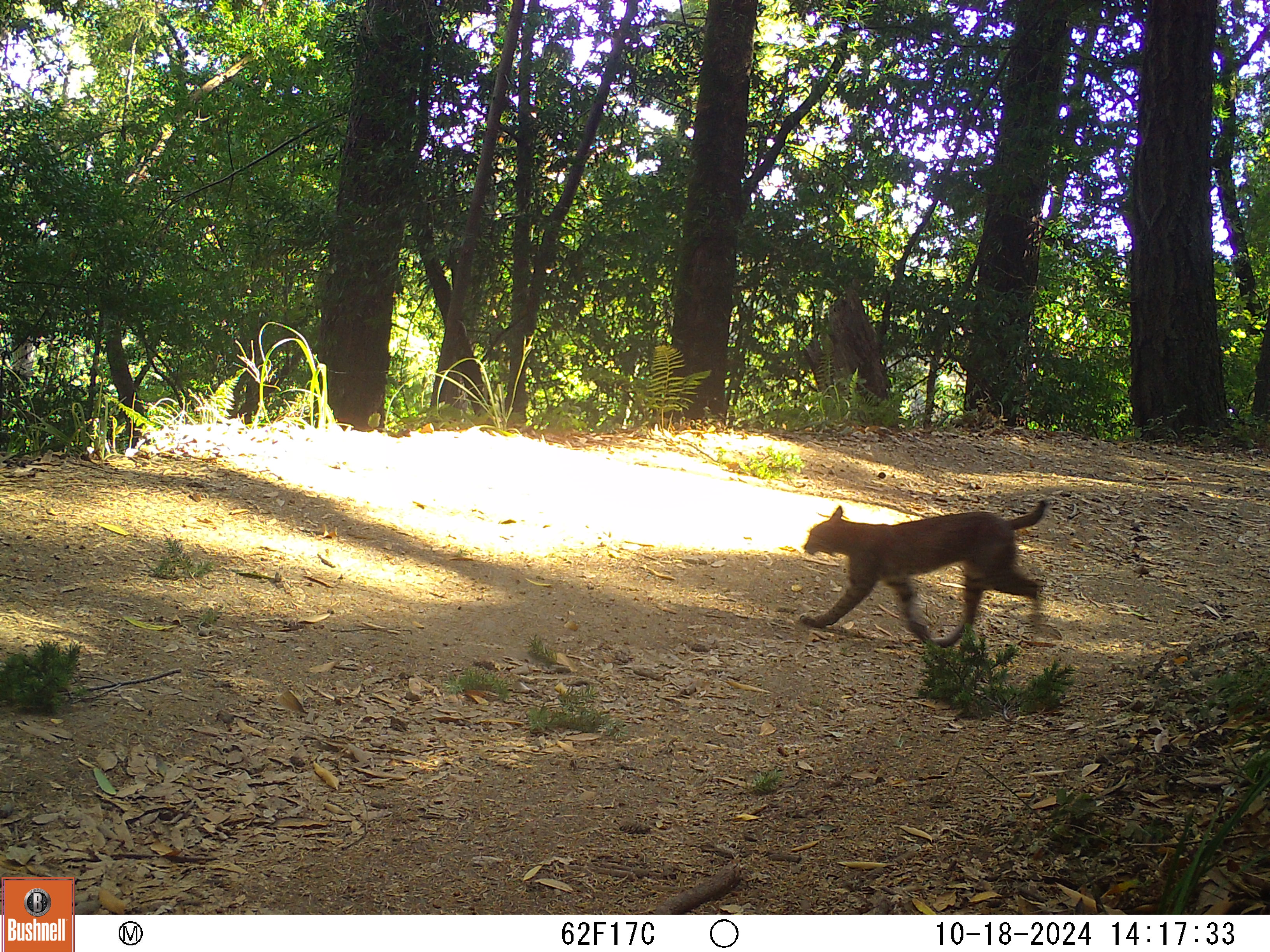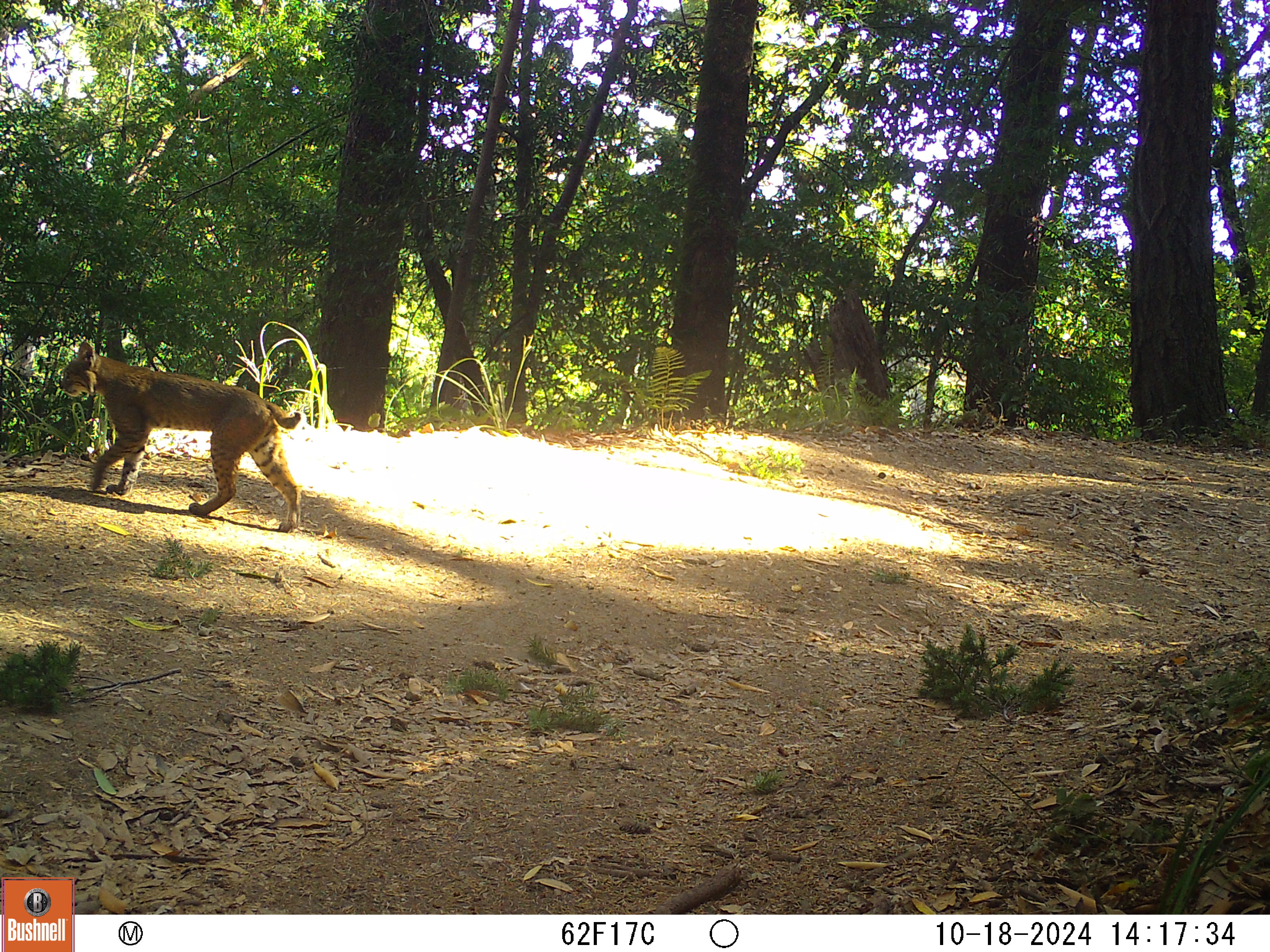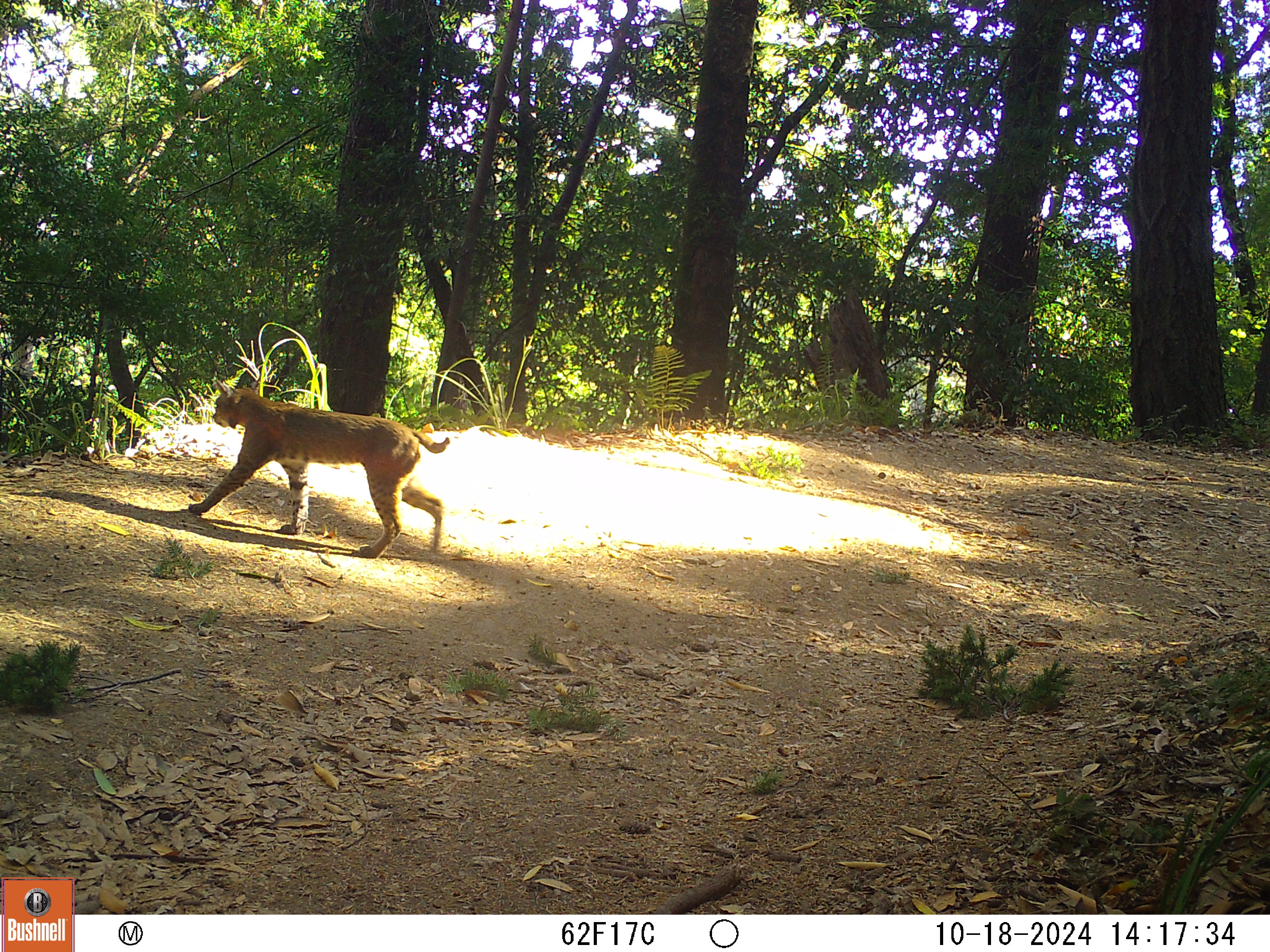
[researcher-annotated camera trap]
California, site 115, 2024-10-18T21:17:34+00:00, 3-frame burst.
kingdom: Animalia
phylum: Chordata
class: Mammalia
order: Carnivora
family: Felidae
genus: Lynx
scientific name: Lynx rufus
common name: bobcat